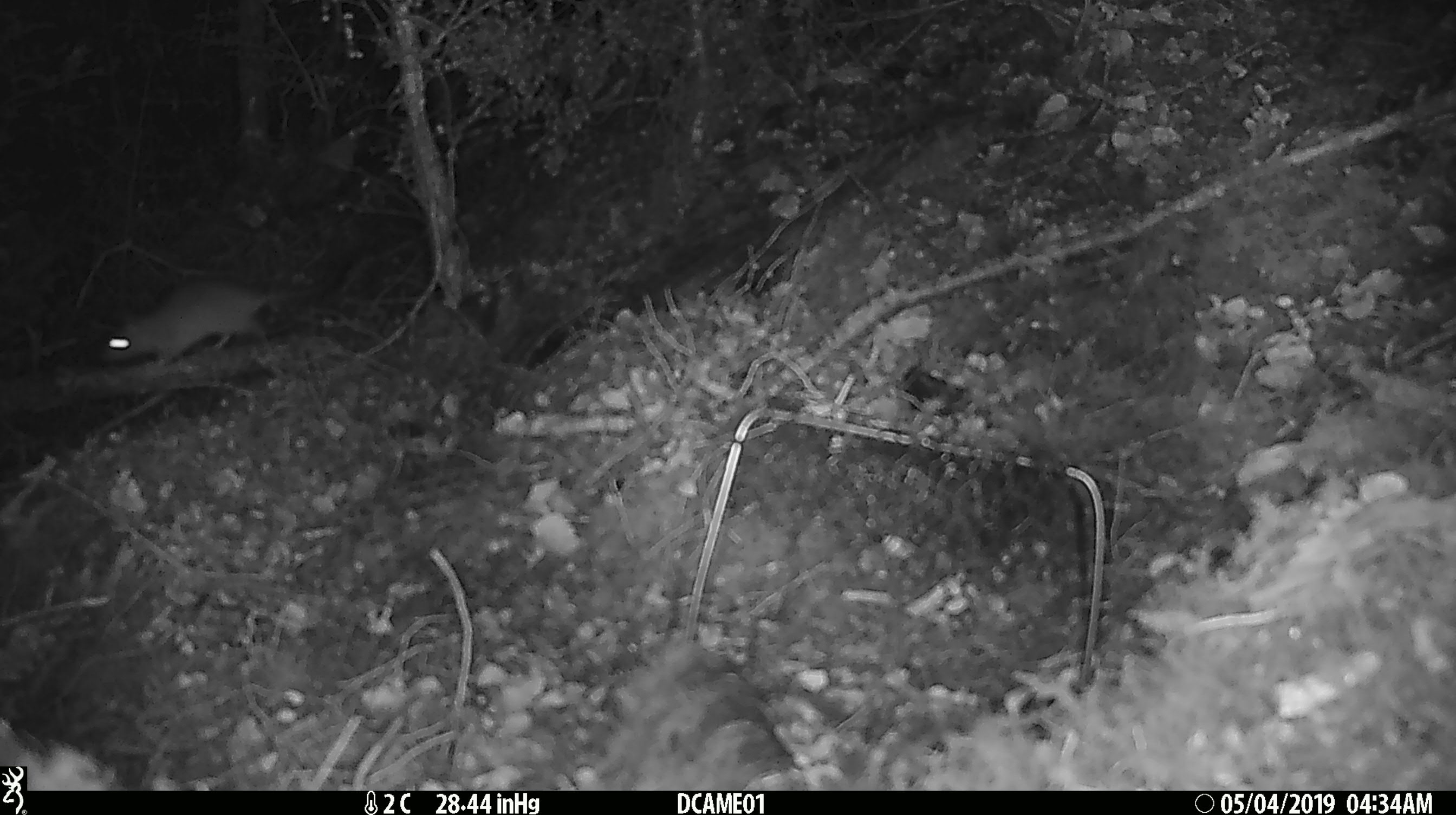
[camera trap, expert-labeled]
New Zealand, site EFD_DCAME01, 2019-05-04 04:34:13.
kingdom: Animalia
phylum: Chordata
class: Mammalia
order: Rodentia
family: Muridae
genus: Rattus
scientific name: Rattus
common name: rat